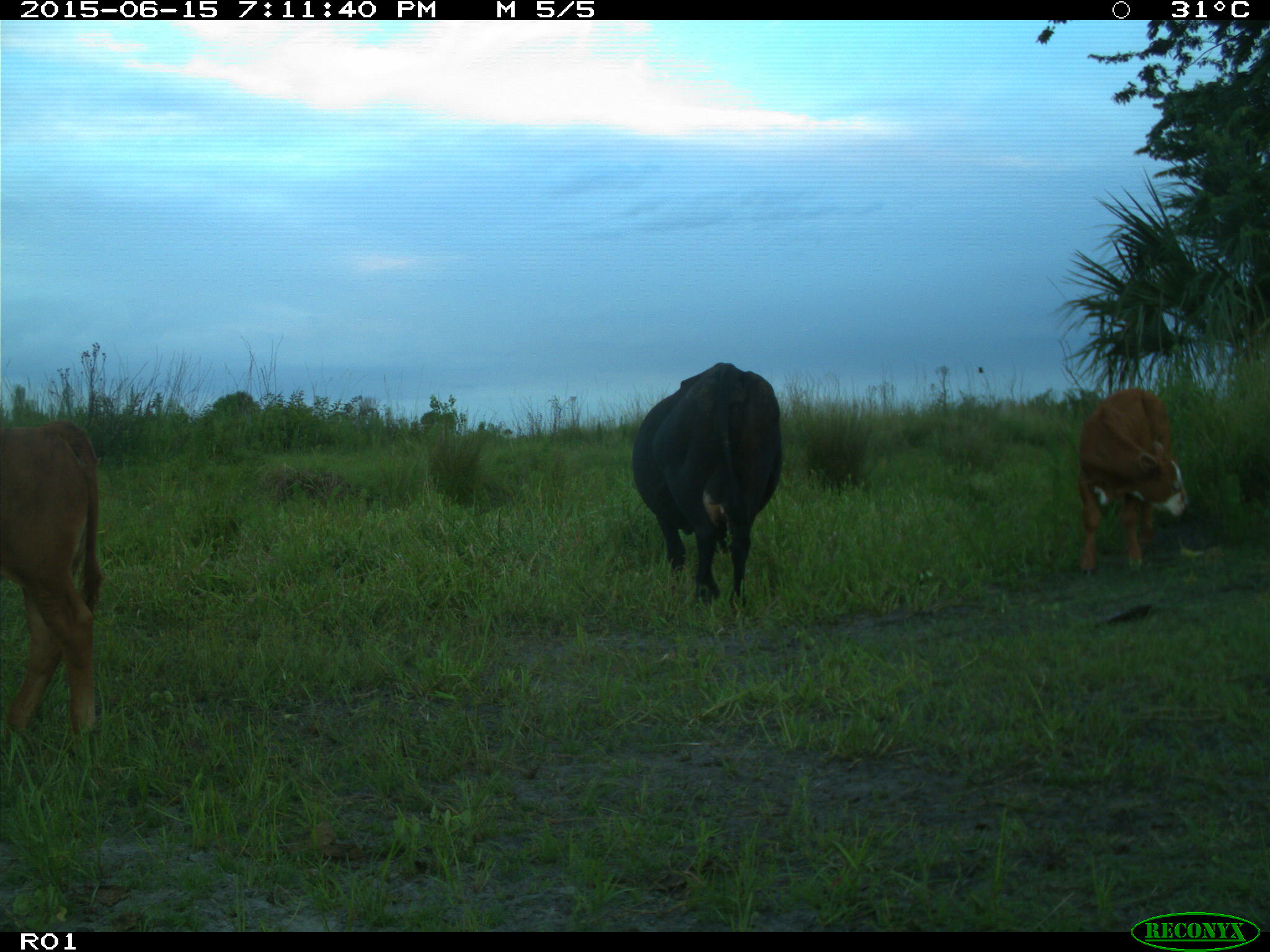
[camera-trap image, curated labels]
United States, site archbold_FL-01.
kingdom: Animalia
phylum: Chordata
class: Mammalia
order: Artiodactyla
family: Bovidae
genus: Bos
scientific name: Bos taurus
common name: domestic cow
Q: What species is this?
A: Bos taurus (domestic cow).